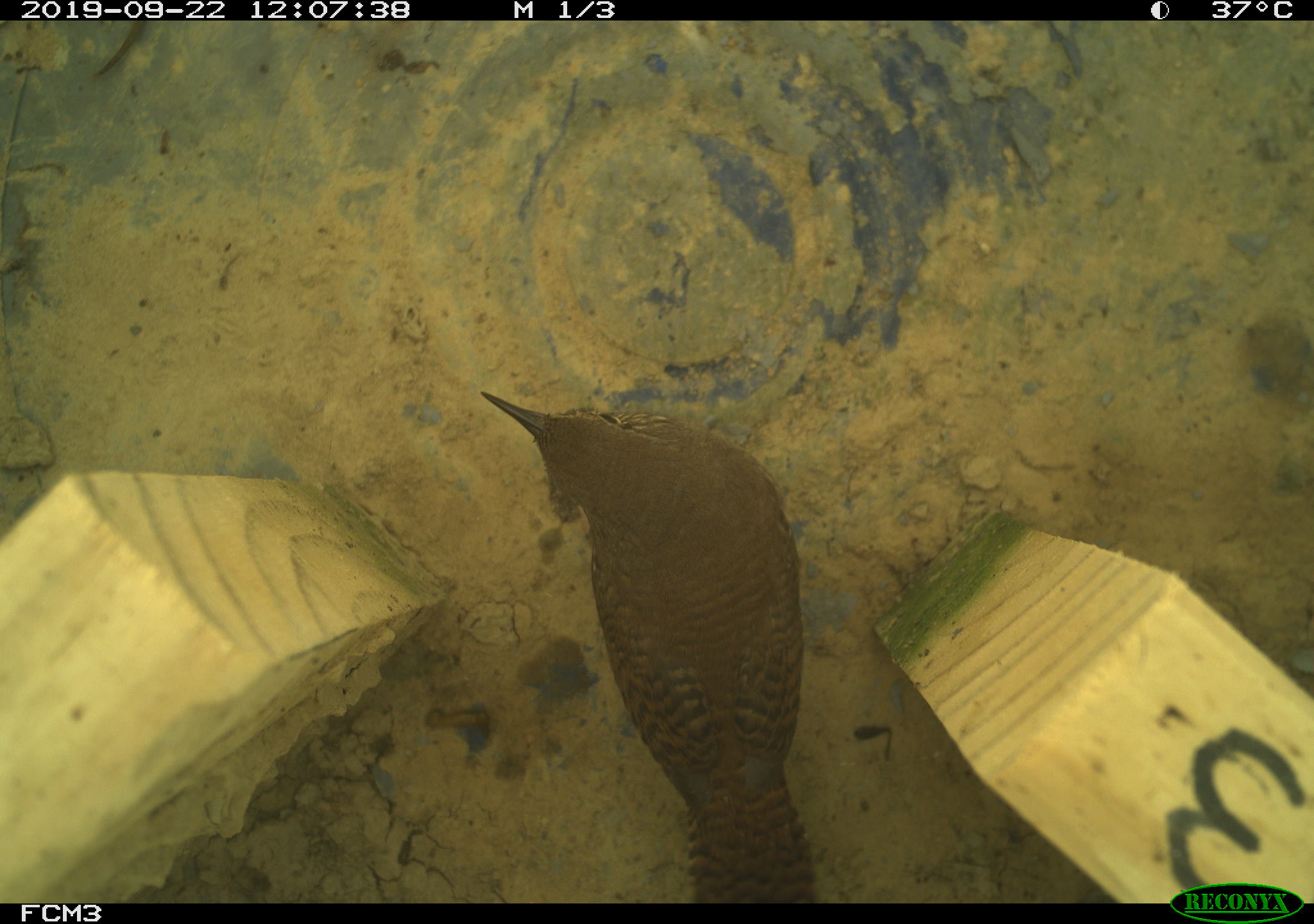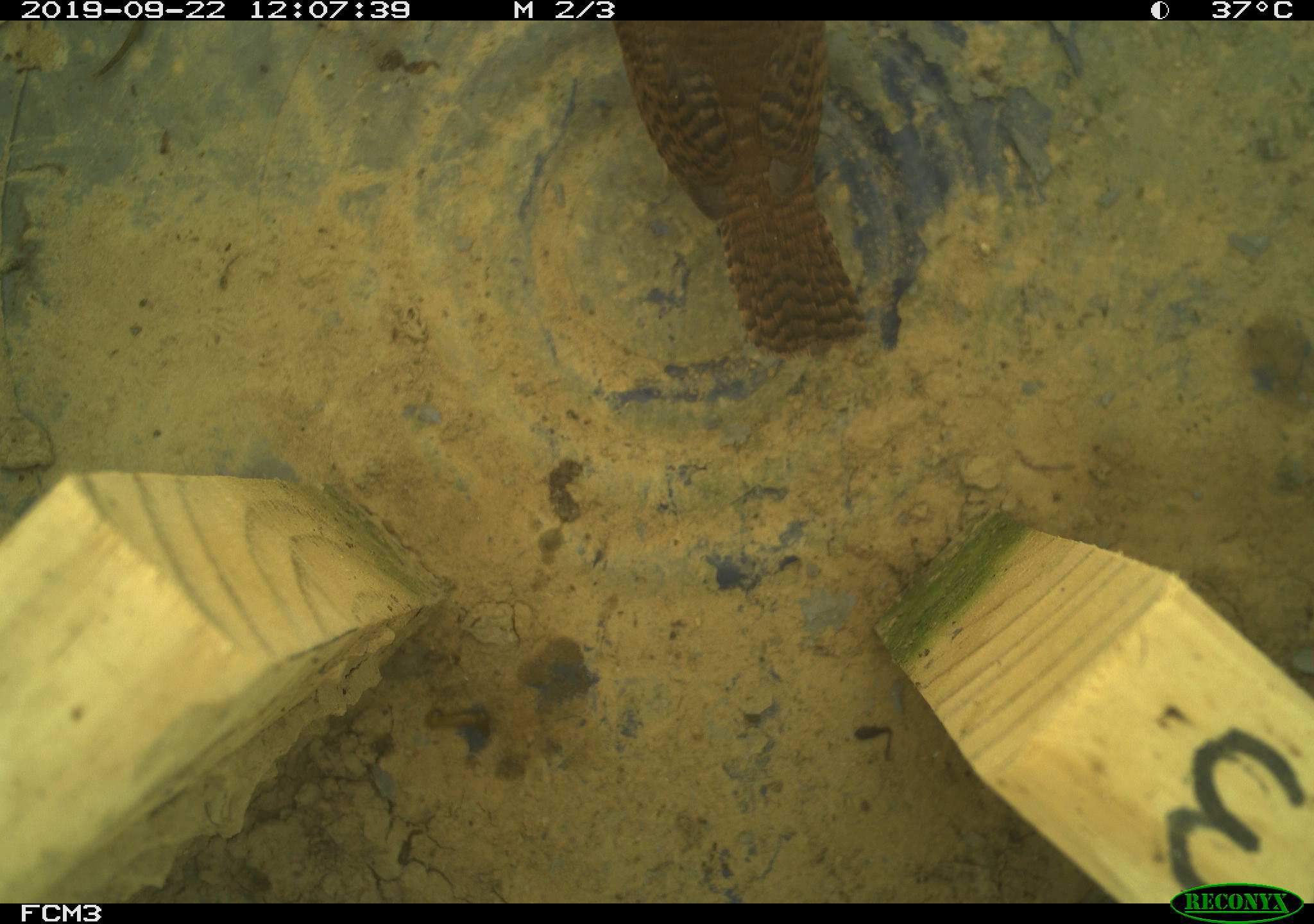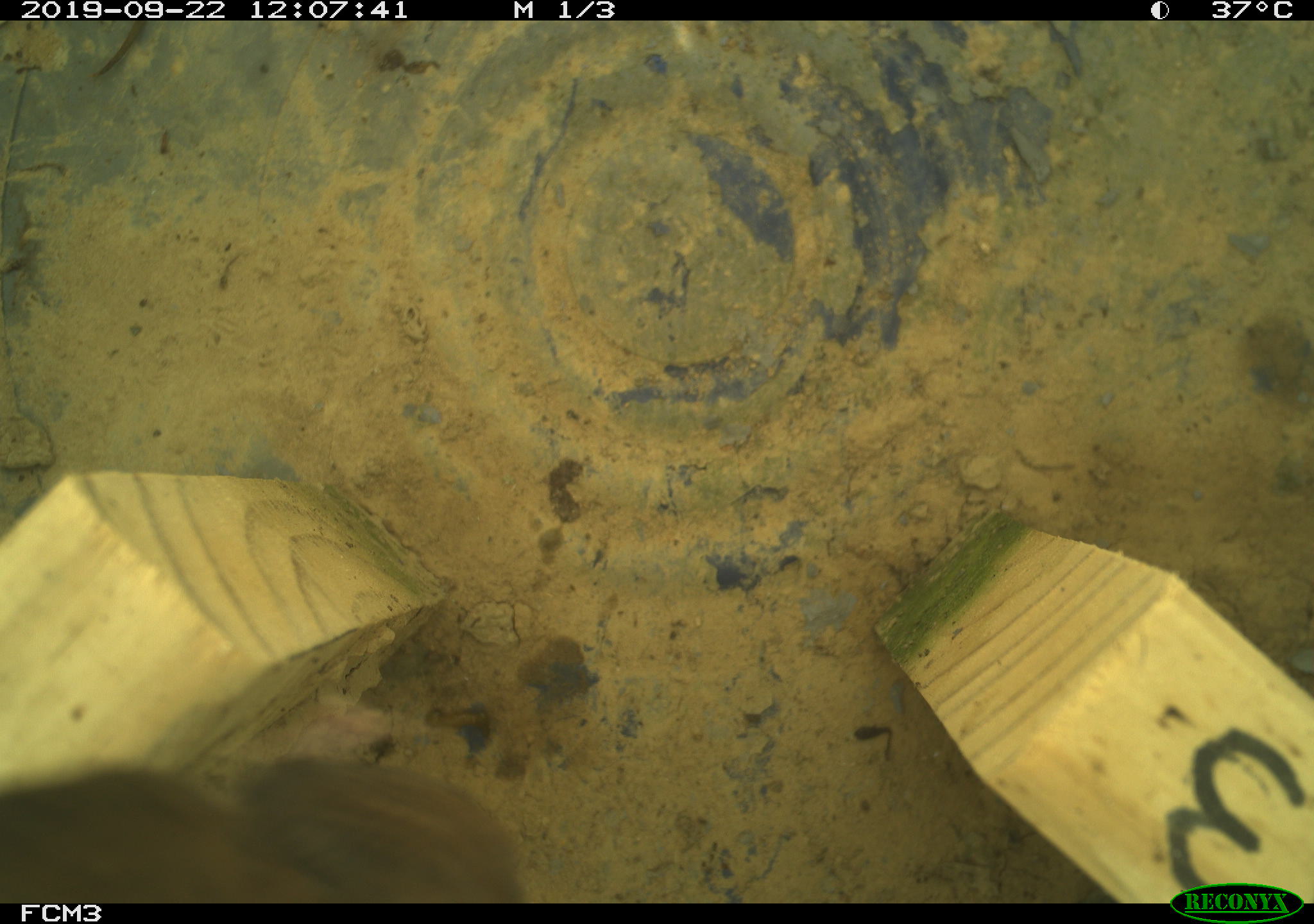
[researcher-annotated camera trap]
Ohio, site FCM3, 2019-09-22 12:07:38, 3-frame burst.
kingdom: Animalia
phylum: Chordata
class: Aves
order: Passeriformes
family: Troglodytidae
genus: Troglodytes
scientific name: Troglodytes aedon aedon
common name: northern house wren